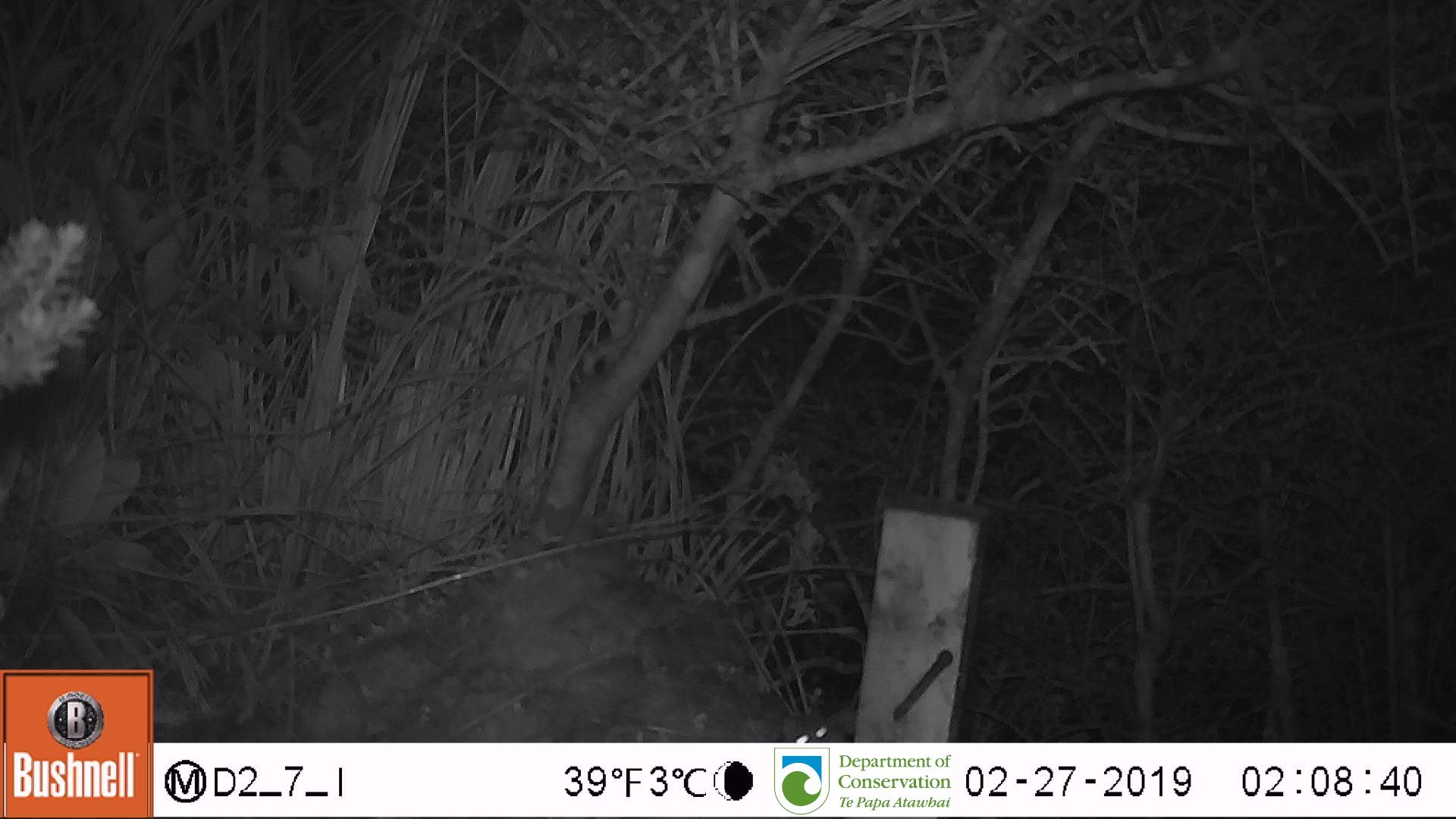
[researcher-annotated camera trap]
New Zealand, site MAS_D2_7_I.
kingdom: Animalia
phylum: Chordata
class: Mammalia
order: Rodentia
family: Muridae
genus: Mus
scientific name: Mus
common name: mouse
Mouse (Mus).